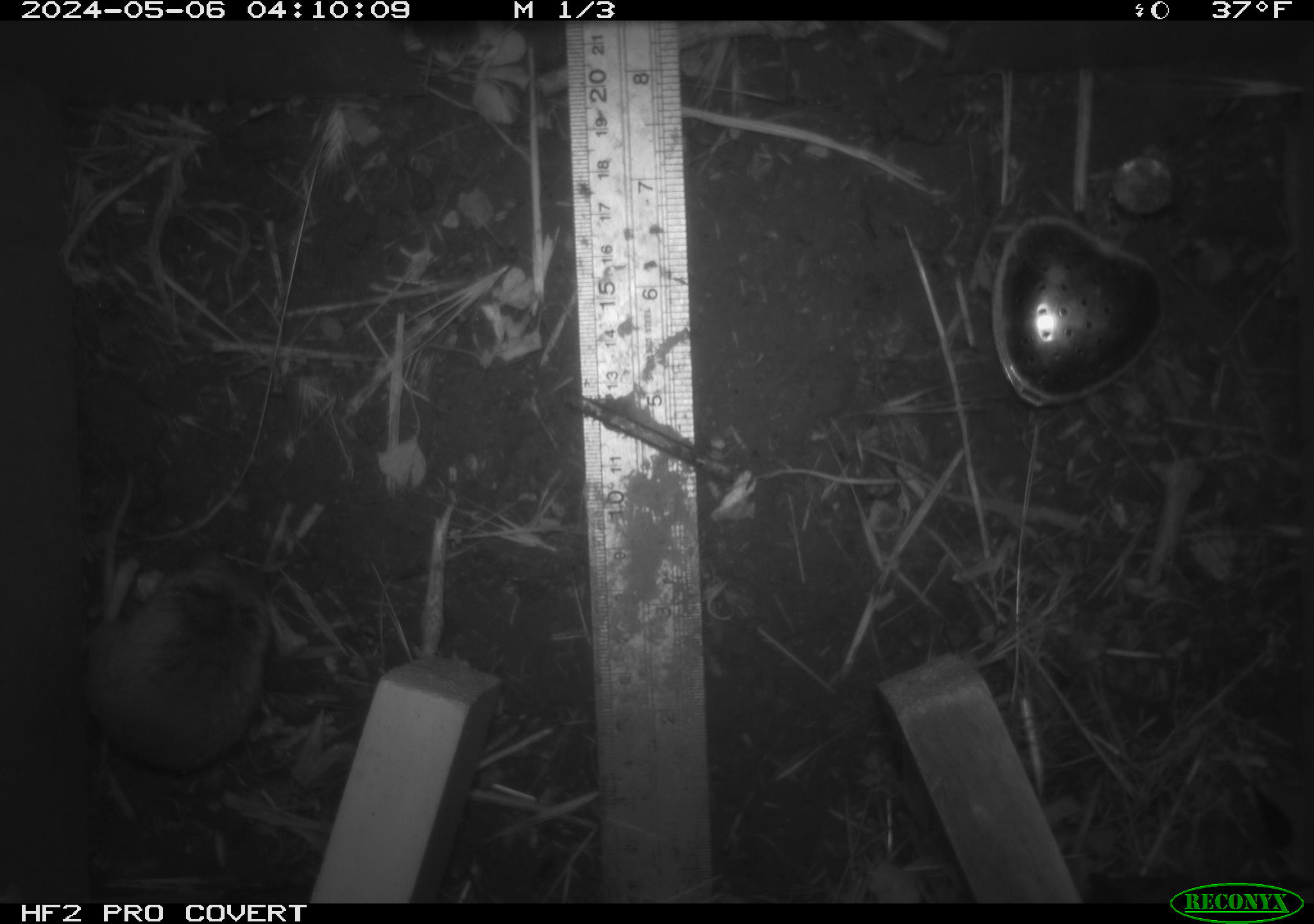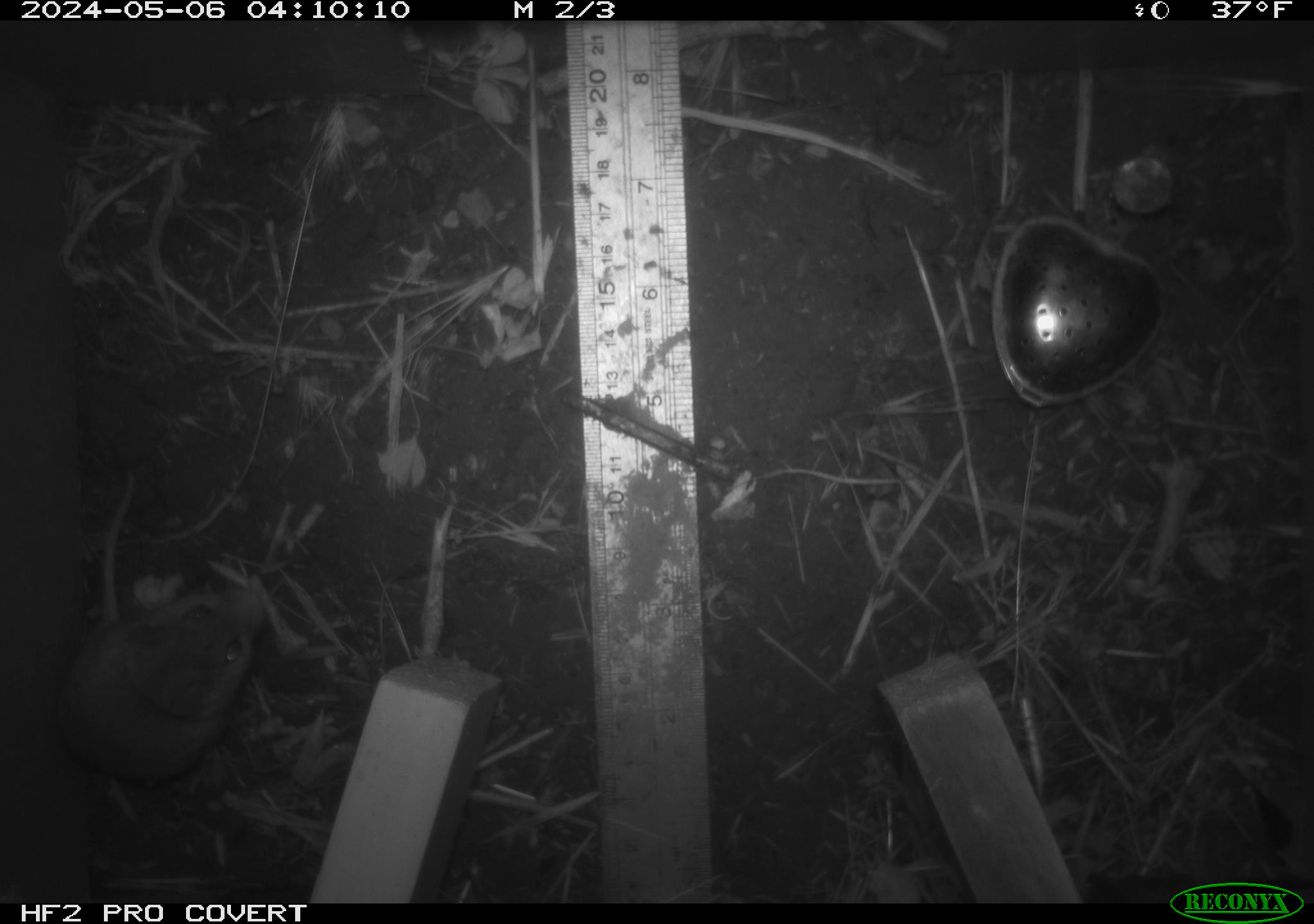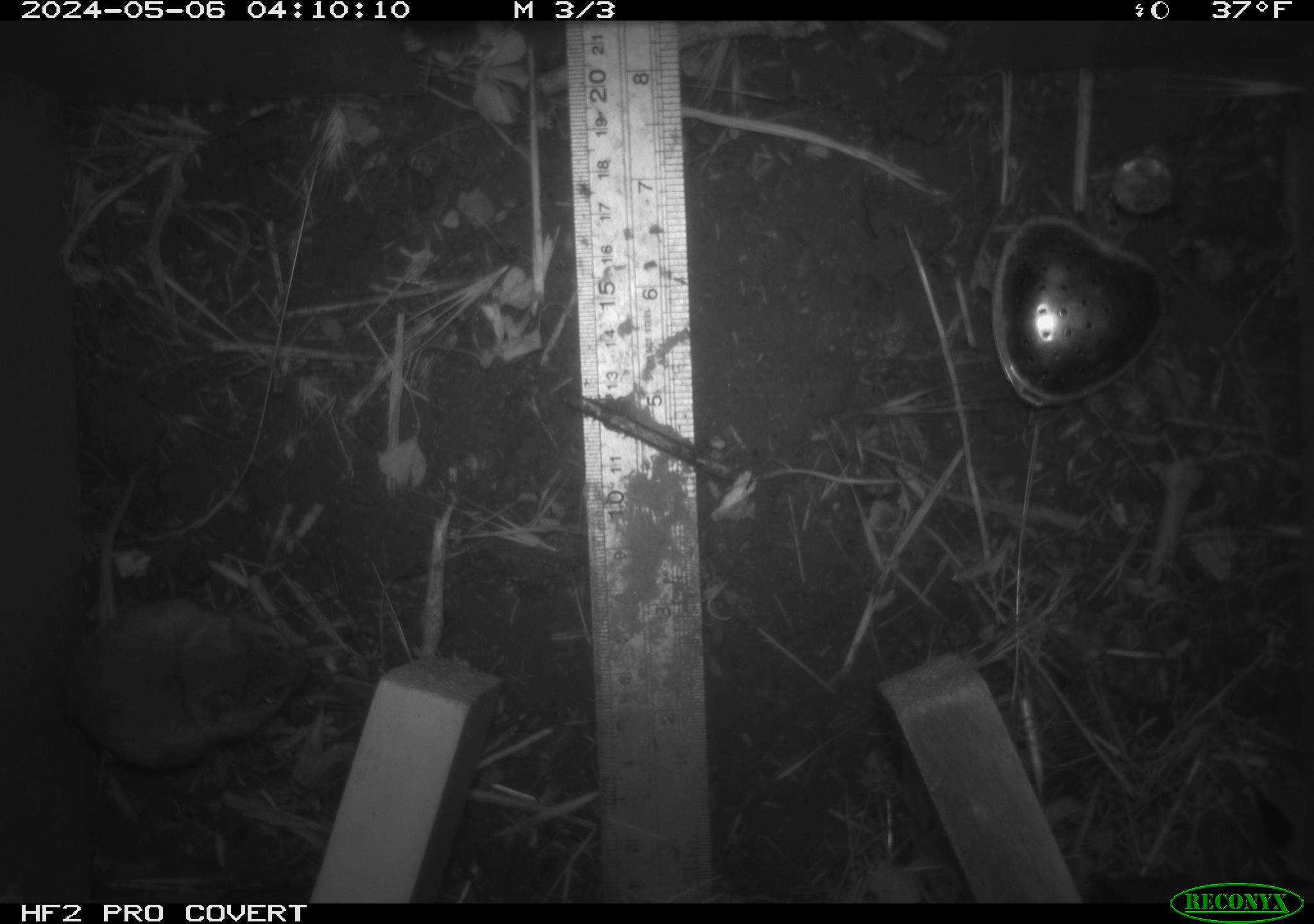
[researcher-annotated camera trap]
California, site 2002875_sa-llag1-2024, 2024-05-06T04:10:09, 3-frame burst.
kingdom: Animalia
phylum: Chordata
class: Mammalia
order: Rodentia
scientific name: Rodentia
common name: mouse species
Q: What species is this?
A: Mouse species (Rodentia).